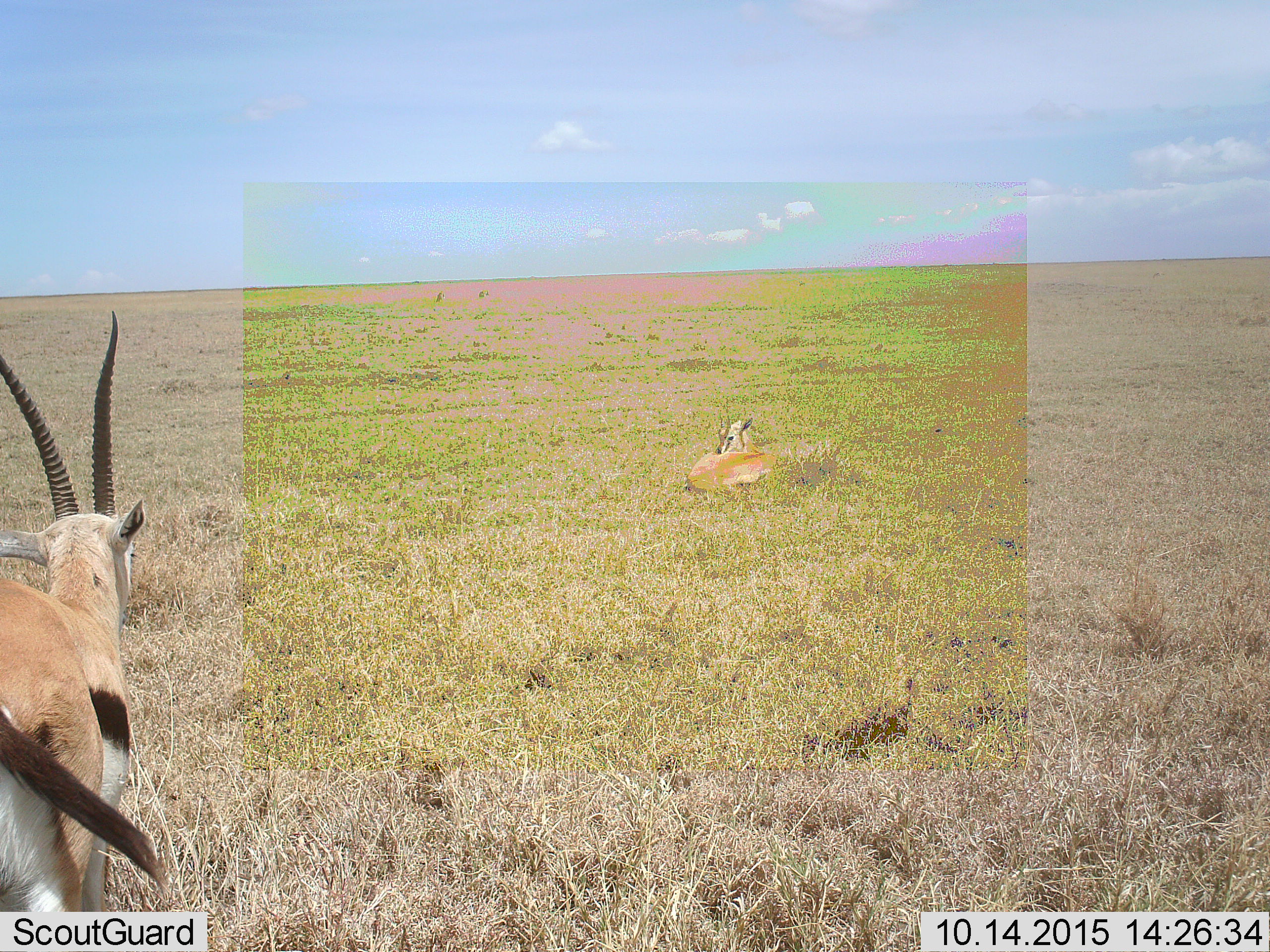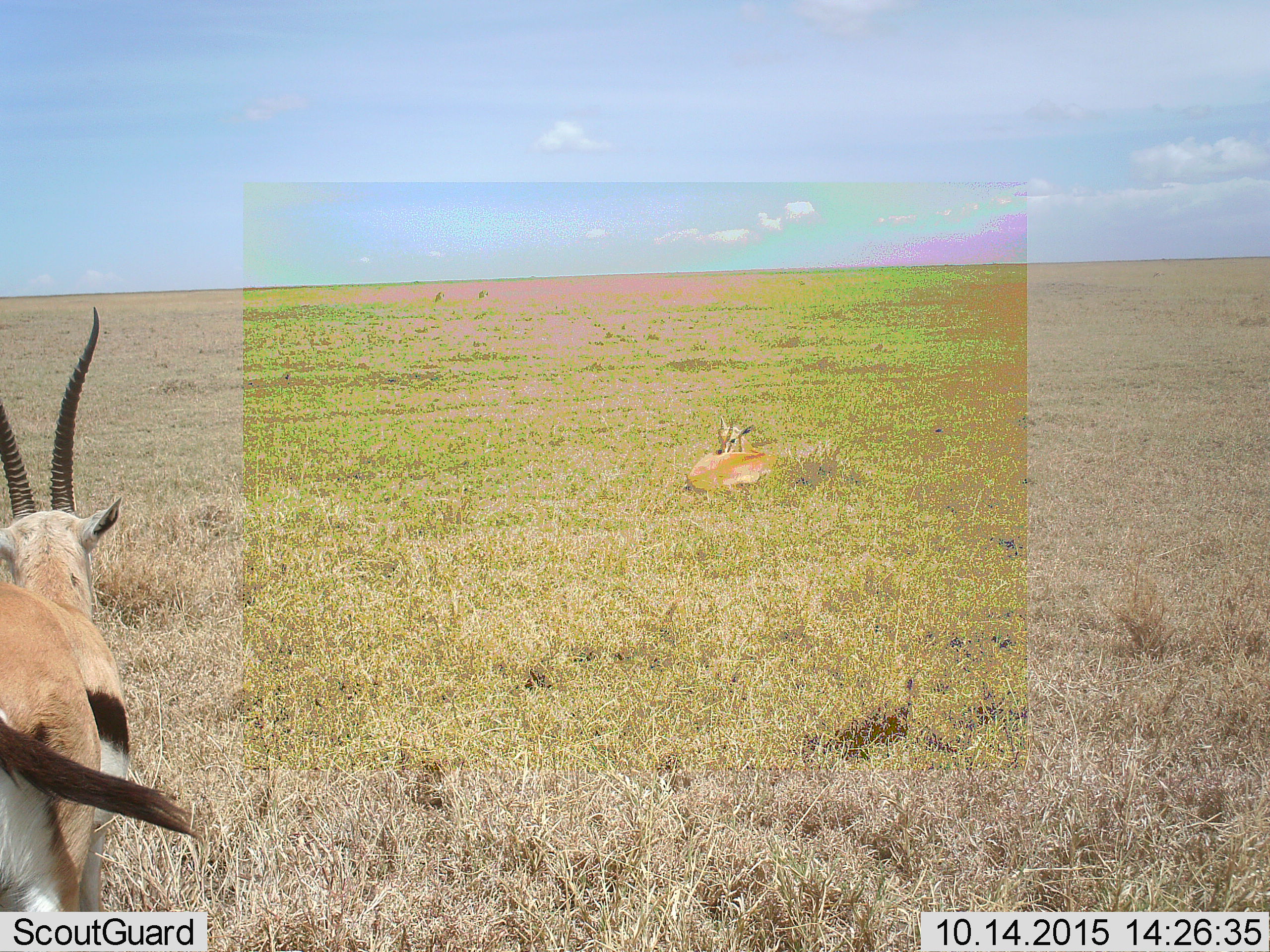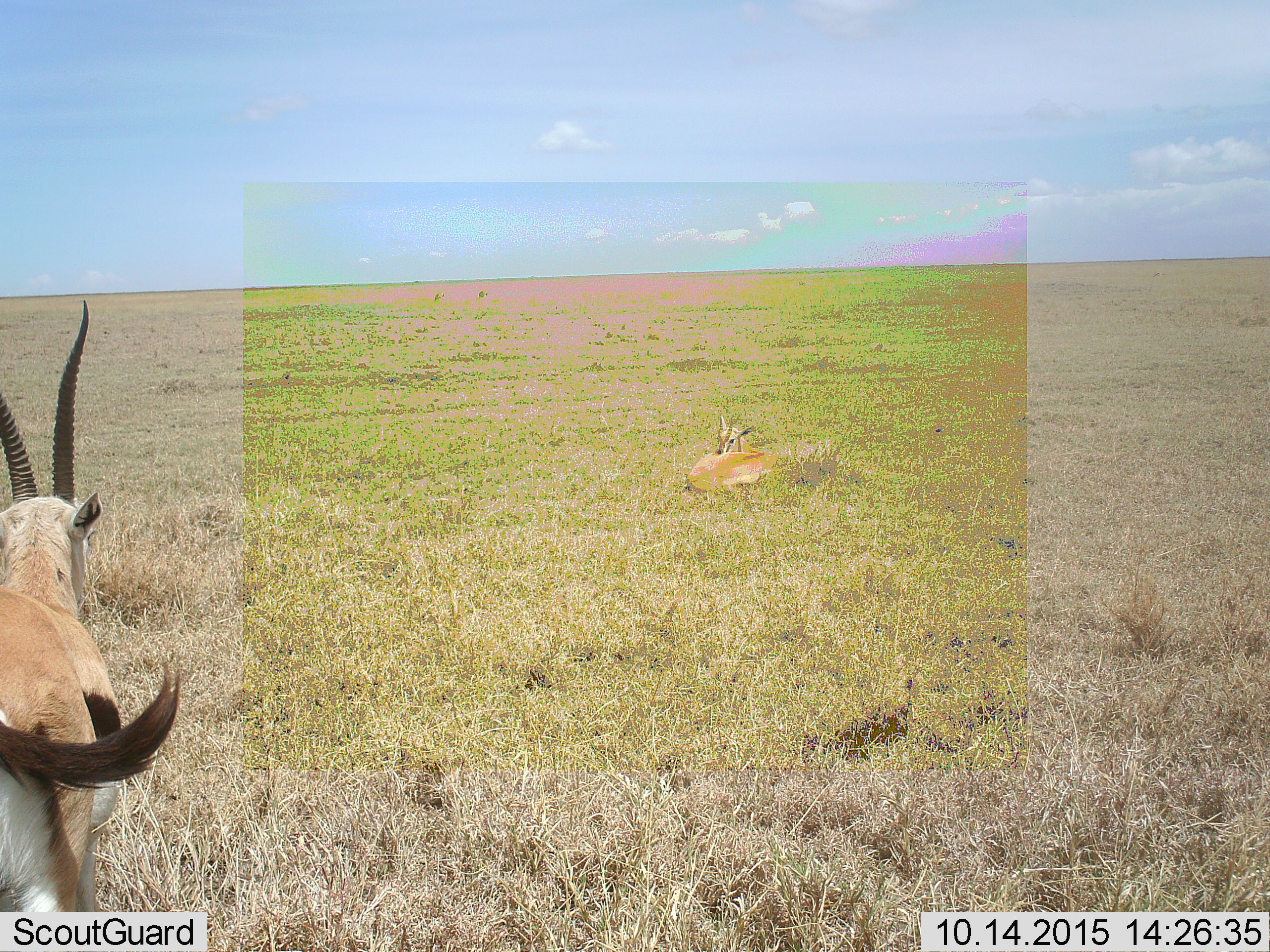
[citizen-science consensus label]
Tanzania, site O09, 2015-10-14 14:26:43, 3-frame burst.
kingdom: Animalia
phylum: Chordata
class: Mammalia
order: Artiodactyla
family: Bovidae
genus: Eudorcas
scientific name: Eudorcas thomsonii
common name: thomson's gazelle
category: gazellethomsons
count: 2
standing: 70%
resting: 70%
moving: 20%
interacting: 0%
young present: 0%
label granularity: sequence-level